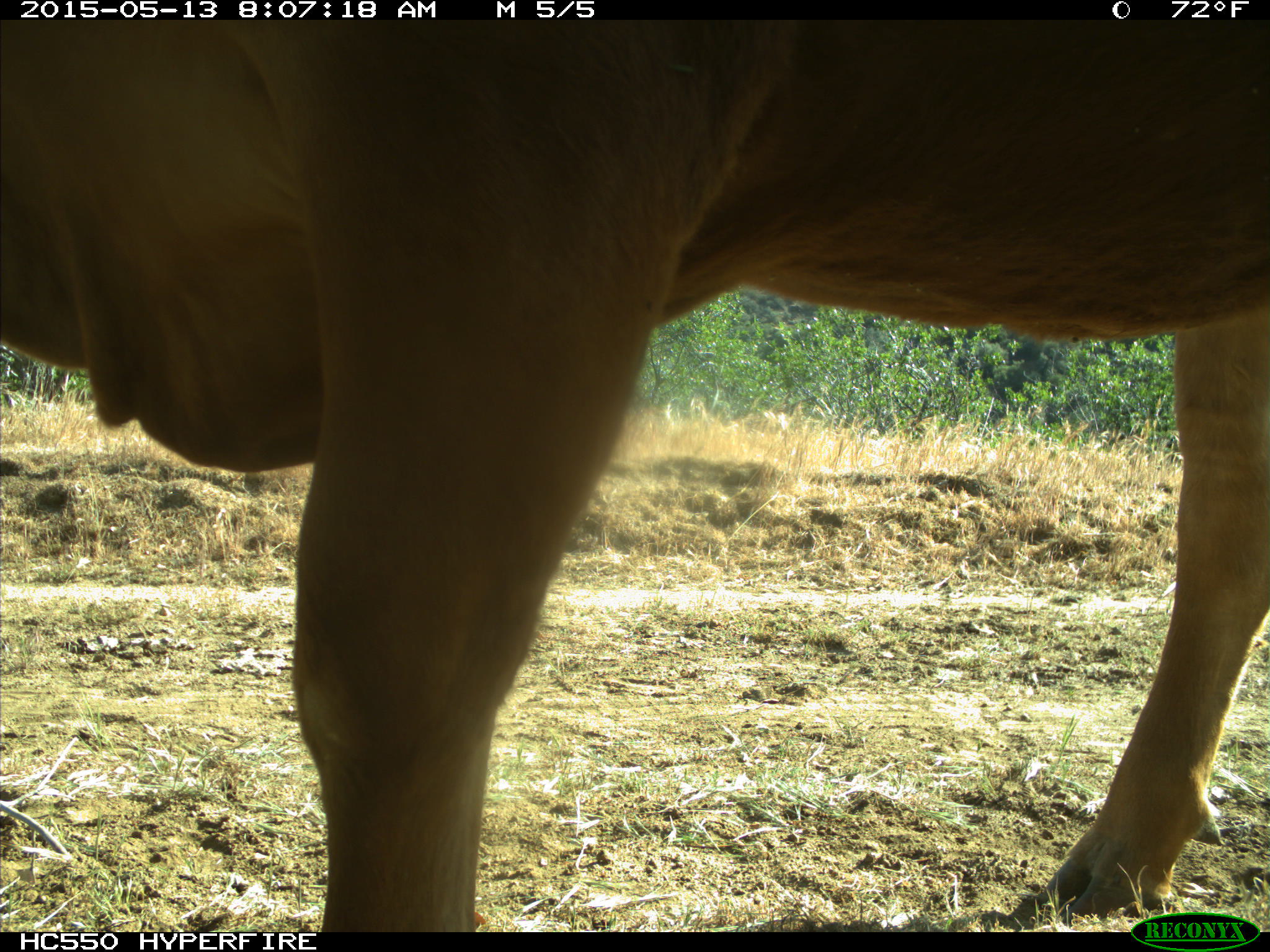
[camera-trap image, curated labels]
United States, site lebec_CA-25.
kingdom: Animalia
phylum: Chordata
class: Mammalia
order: Artiodactyla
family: Bovidae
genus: Bos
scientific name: Bos taurus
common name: domestic cow